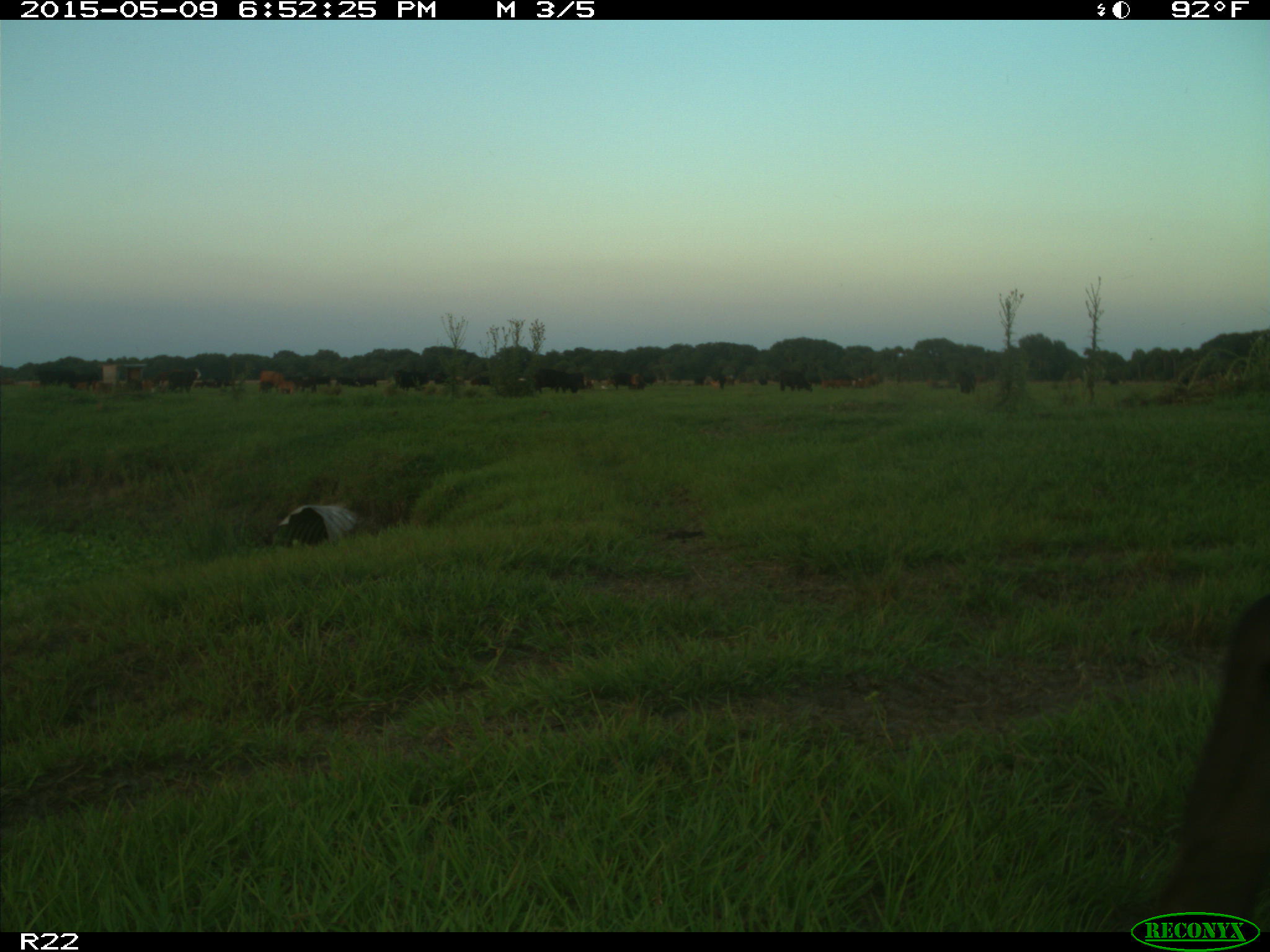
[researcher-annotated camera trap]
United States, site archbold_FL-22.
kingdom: Animalia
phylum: Chordata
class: Mammalia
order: Artiodactyla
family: Bovidae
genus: Bos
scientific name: Bos taurus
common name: domestic cow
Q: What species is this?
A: Bos taurus (domestic cow).